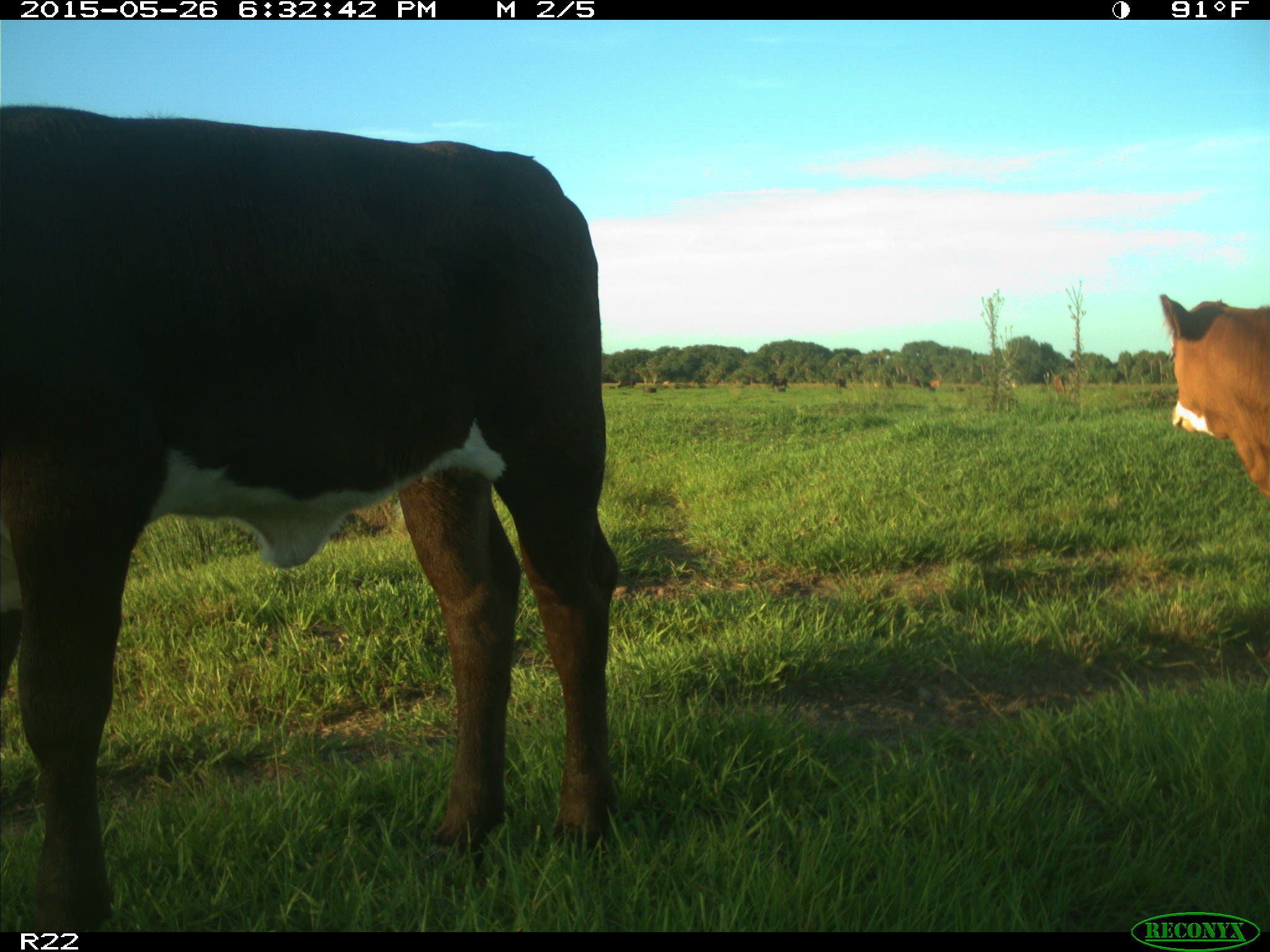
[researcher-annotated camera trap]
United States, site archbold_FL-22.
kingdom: Animalia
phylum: Chordata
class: Mammalia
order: Artiodactyla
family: Bovidae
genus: Bos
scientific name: Bos taurus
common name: domestic cow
Bos taurus (domestic cow).